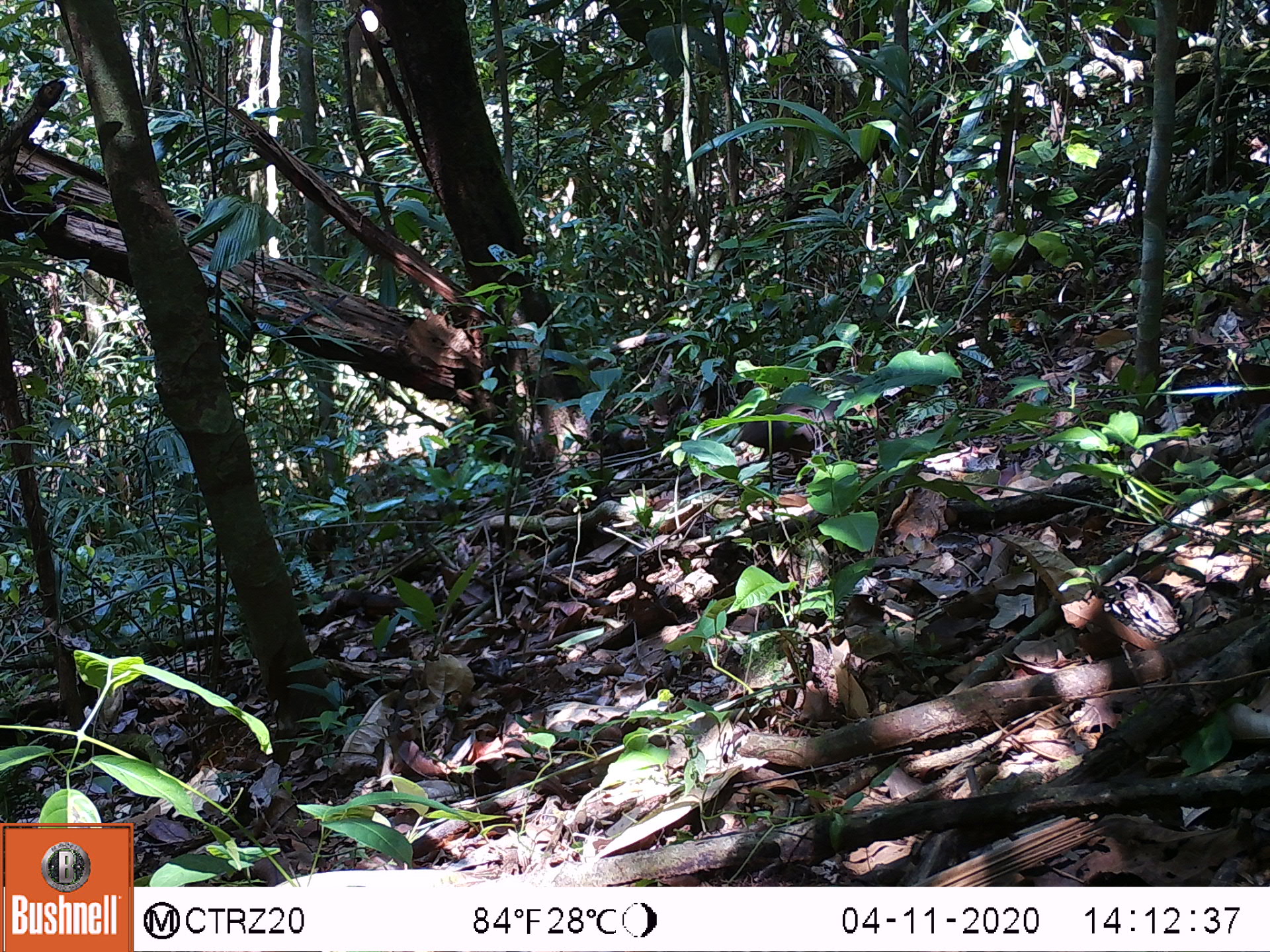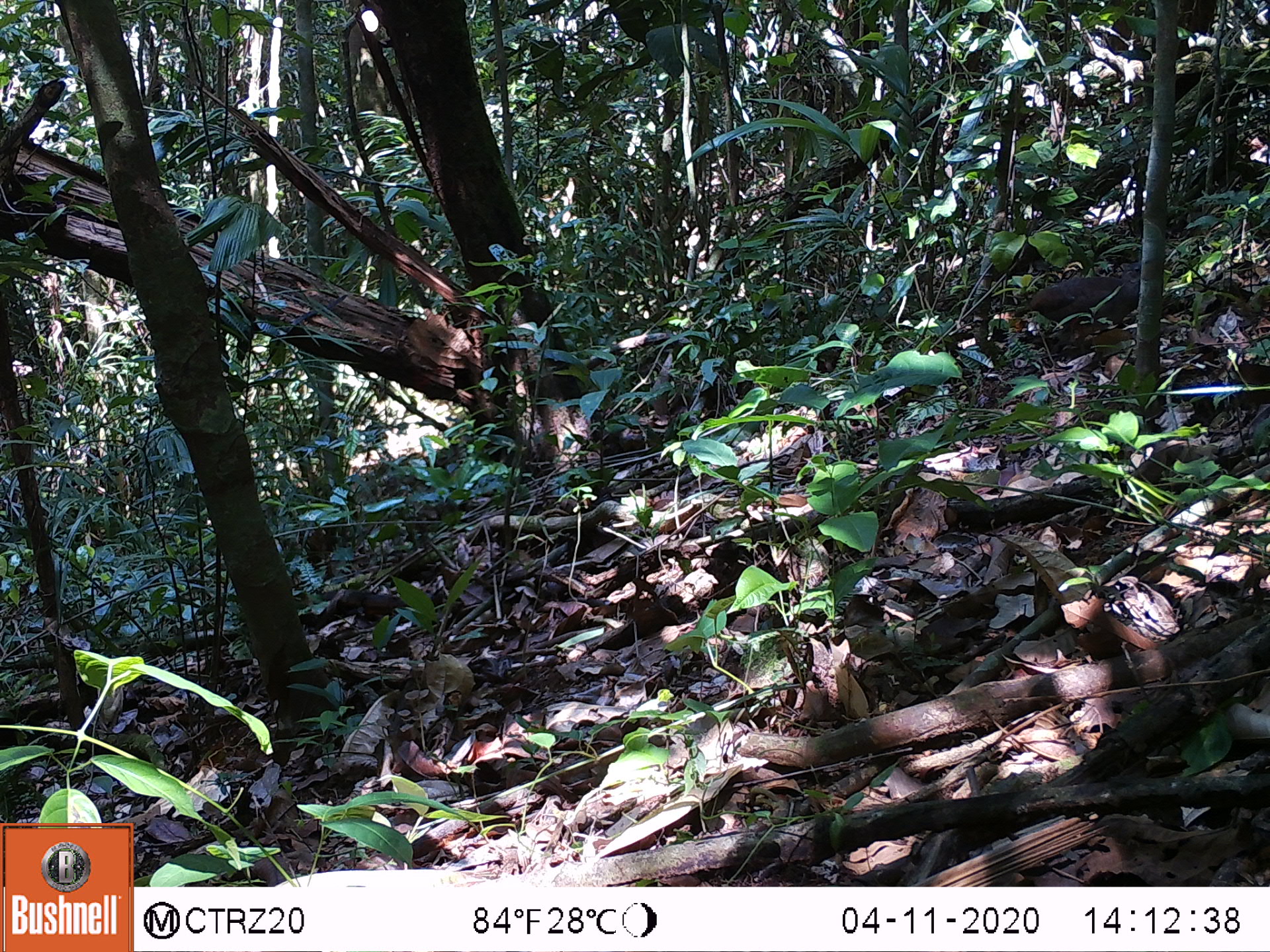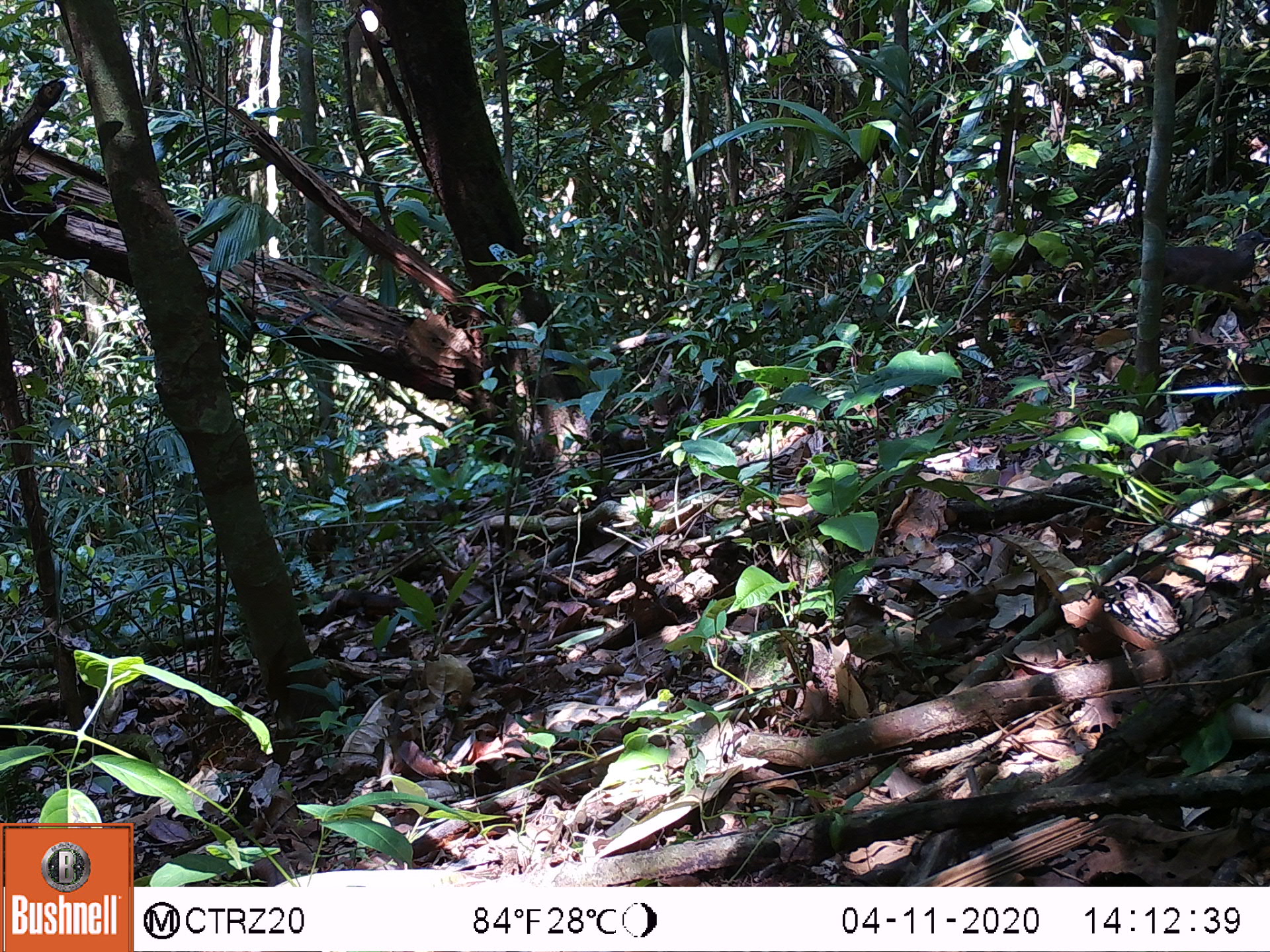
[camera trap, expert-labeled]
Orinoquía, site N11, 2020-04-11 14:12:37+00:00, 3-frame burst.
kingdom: Animalia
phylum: Chordata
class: Aves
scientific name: Aves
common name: bird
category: unknown bird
Unknown bird (bird) (Aves).